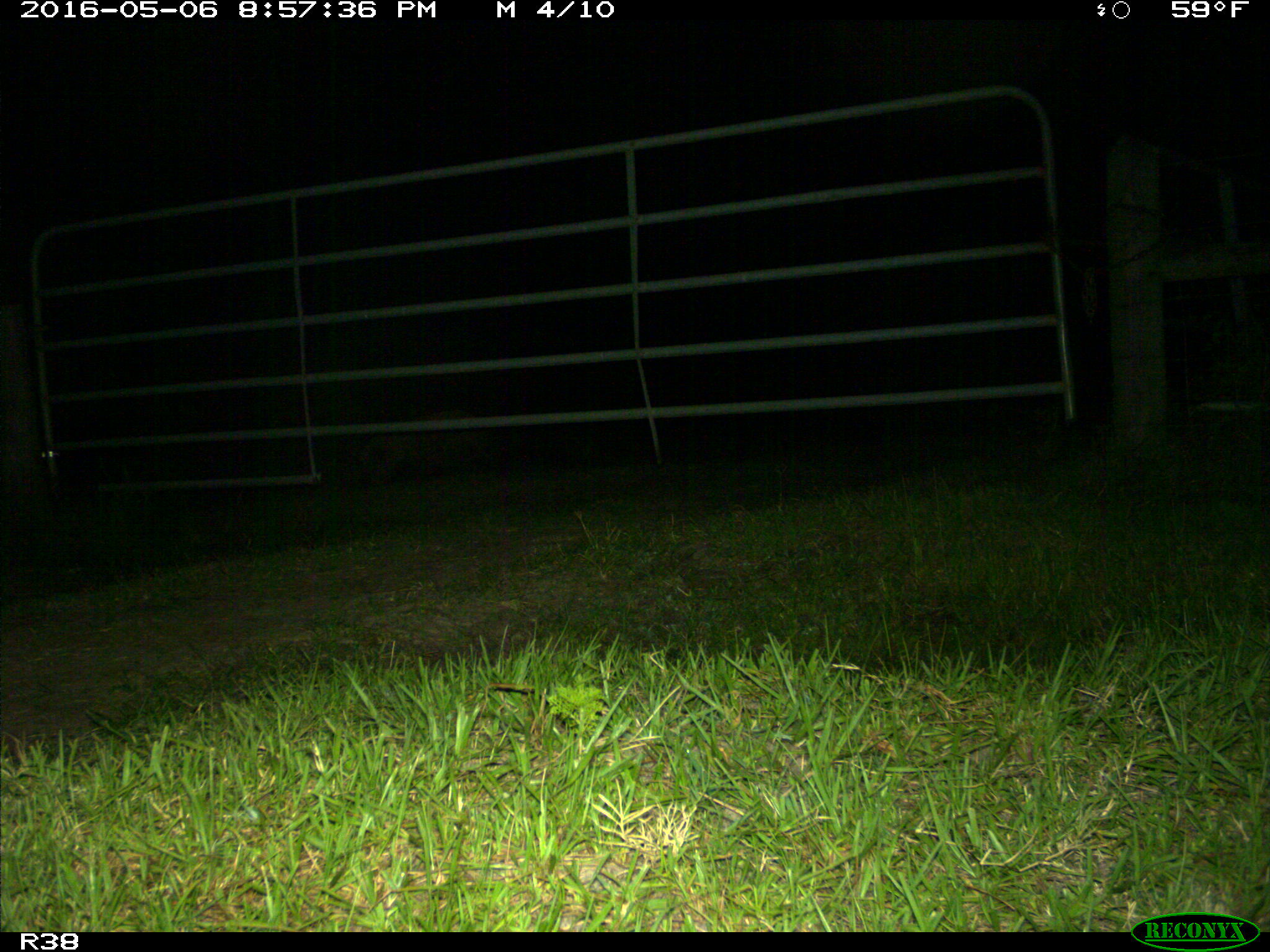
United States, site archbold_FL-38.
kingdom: Animalia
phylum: Chordata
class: Mammalia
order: Artiodactyla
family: Suidae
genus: Sus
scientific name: Sus scrofa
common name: wild boar